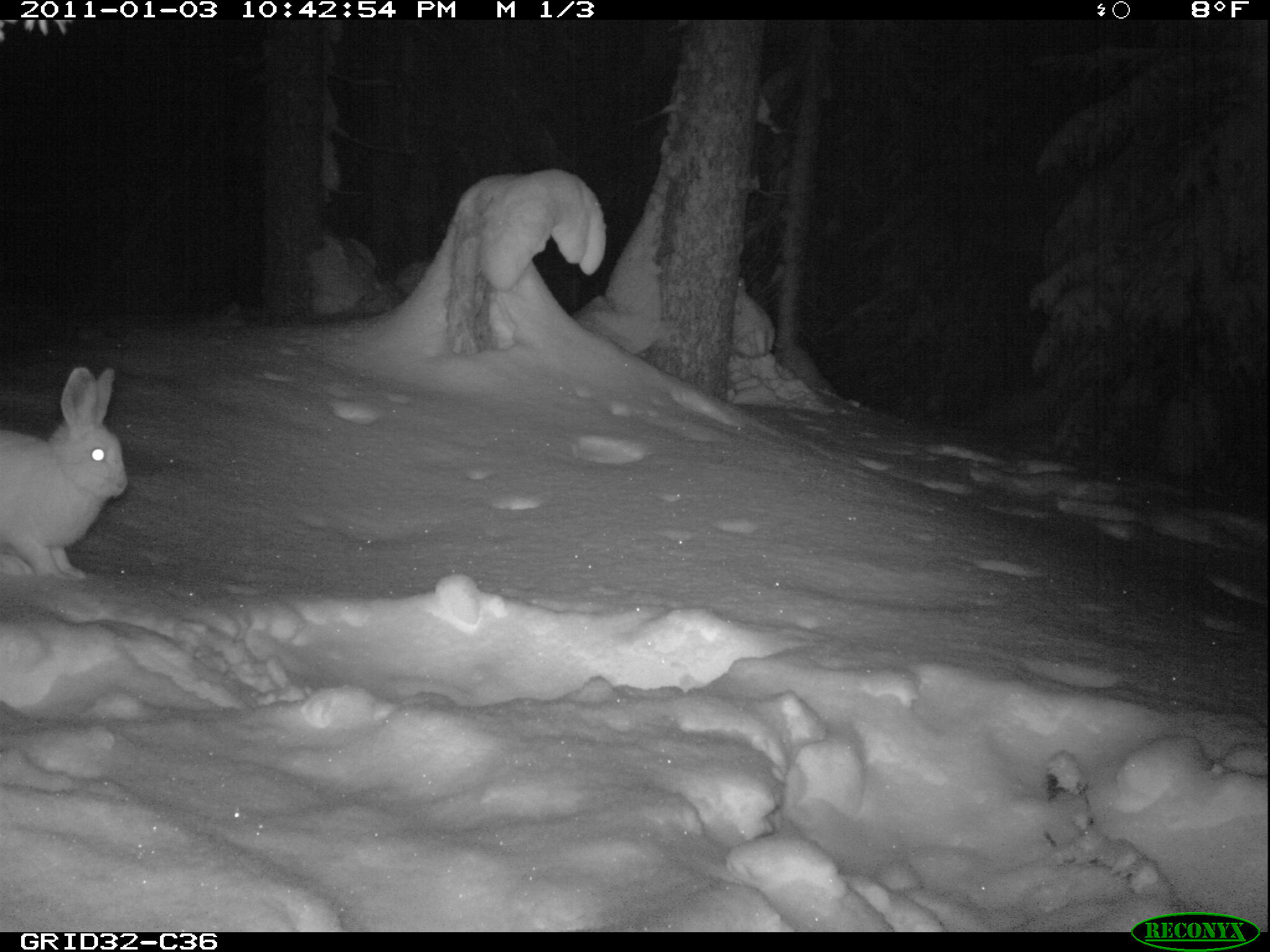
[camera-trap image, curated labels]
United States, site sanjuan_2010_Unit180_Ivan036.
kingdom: Animalia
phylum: Chordata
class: Mammalia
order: Lagomorpha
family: Leporidae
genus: Lepus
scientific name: Lepus americanus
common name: snowshoe hare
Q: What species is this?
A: Lepus americanus (snowshoe hare).